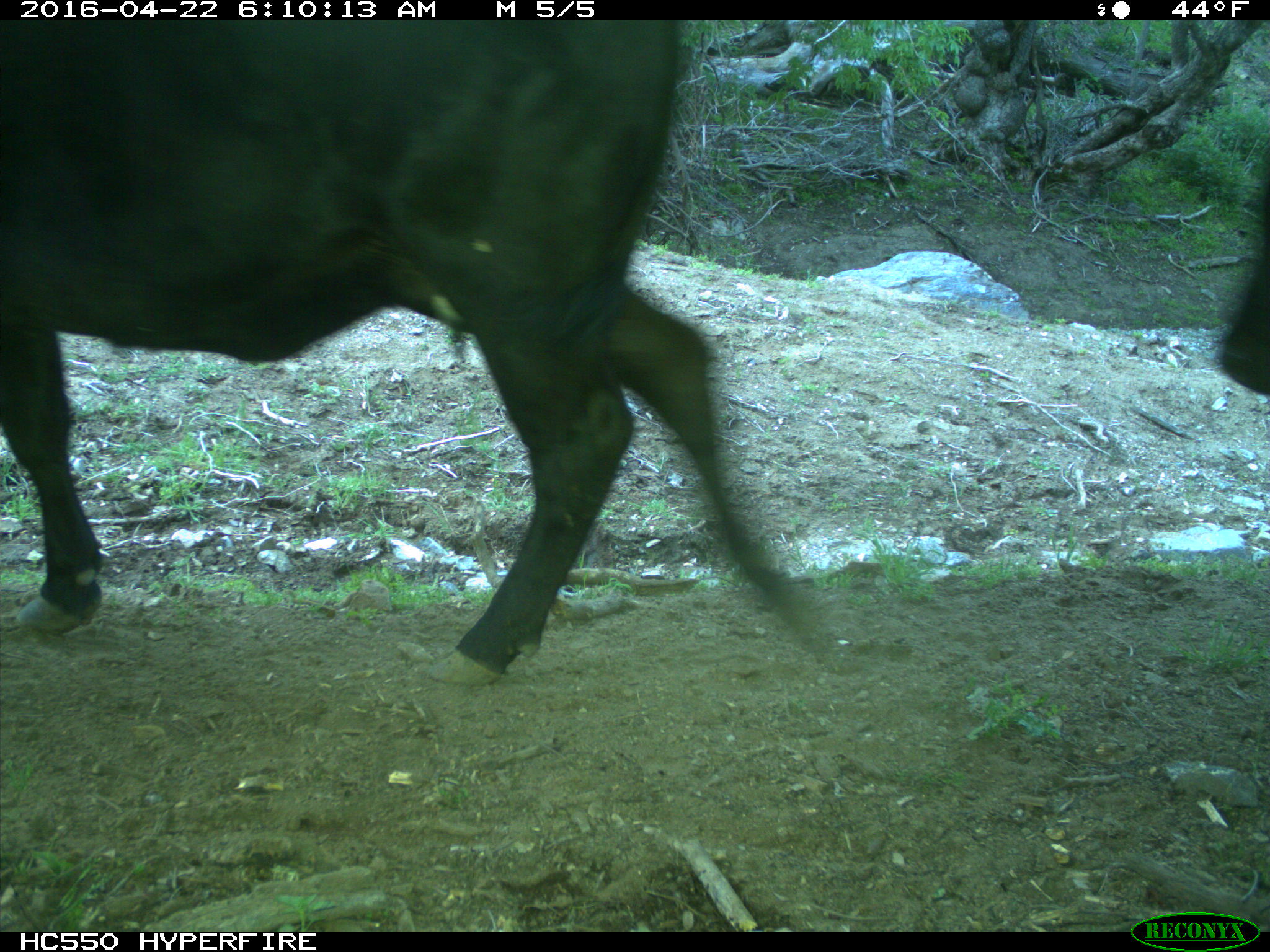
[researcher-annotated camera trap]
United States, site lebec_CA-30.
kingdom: Animalia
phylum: Chordata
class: Mammalia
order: Artiodactyla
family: Bovidae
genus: Bos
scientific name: Bos taurus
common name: domestic cow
Bos taurus (domestic cow).